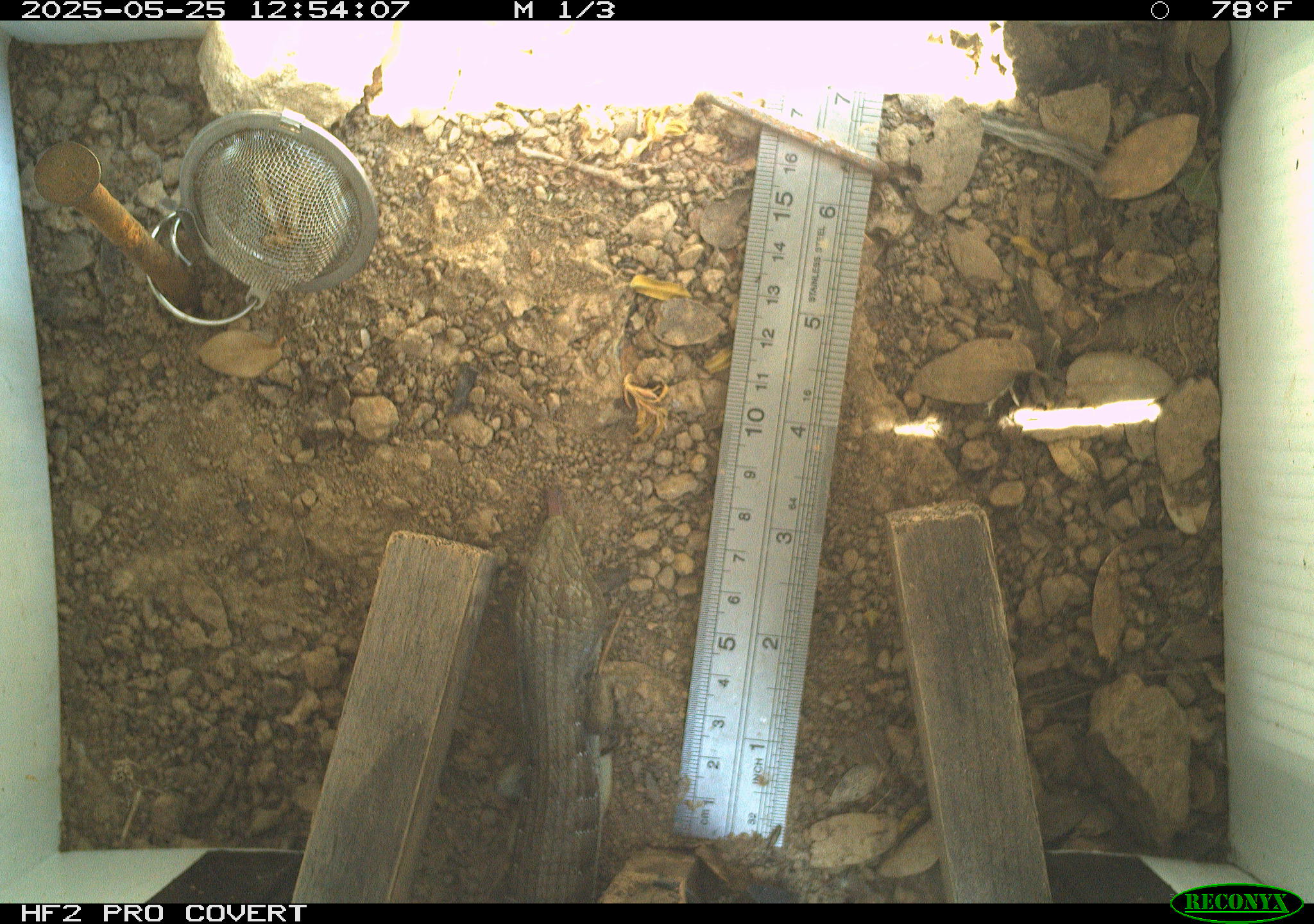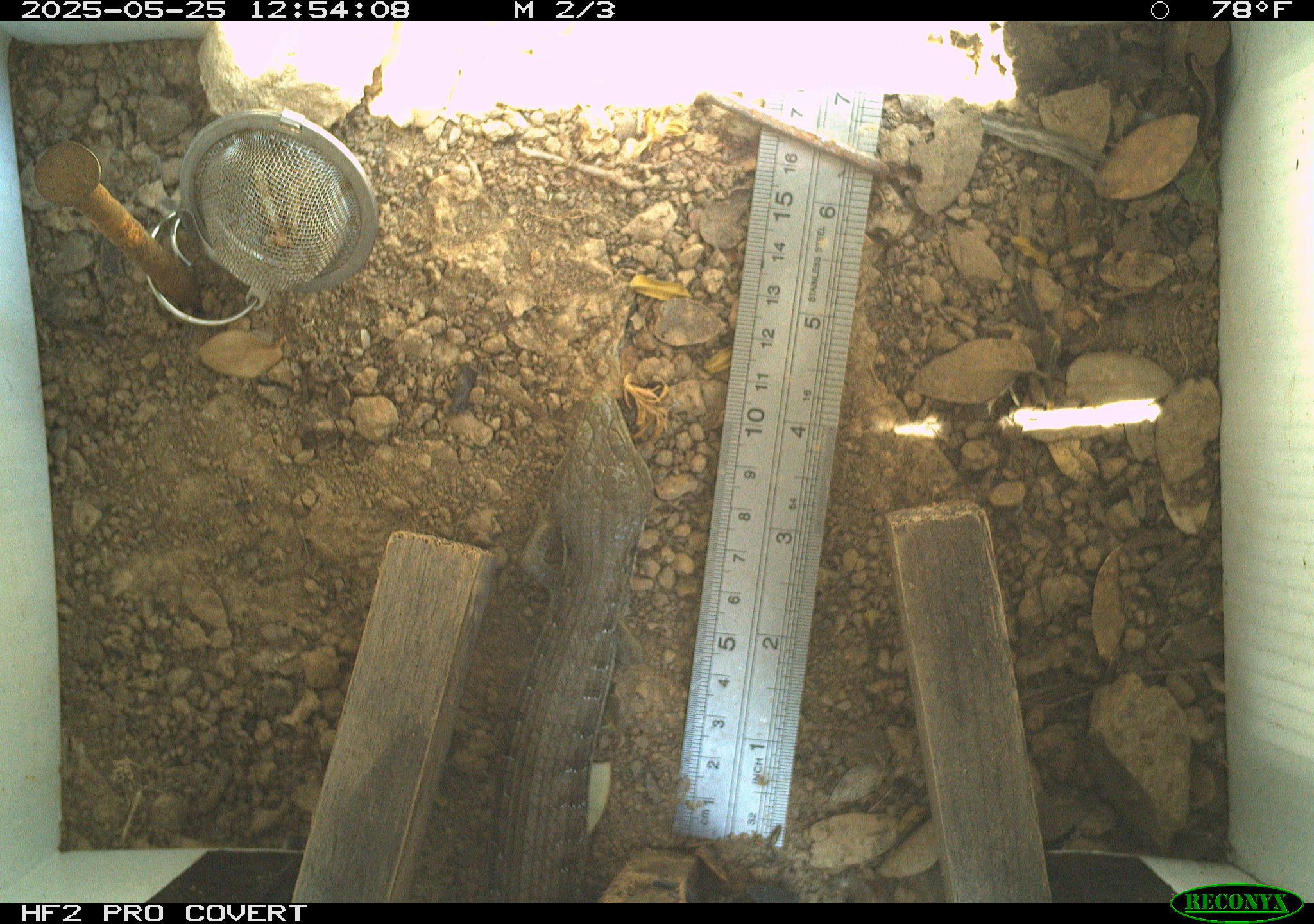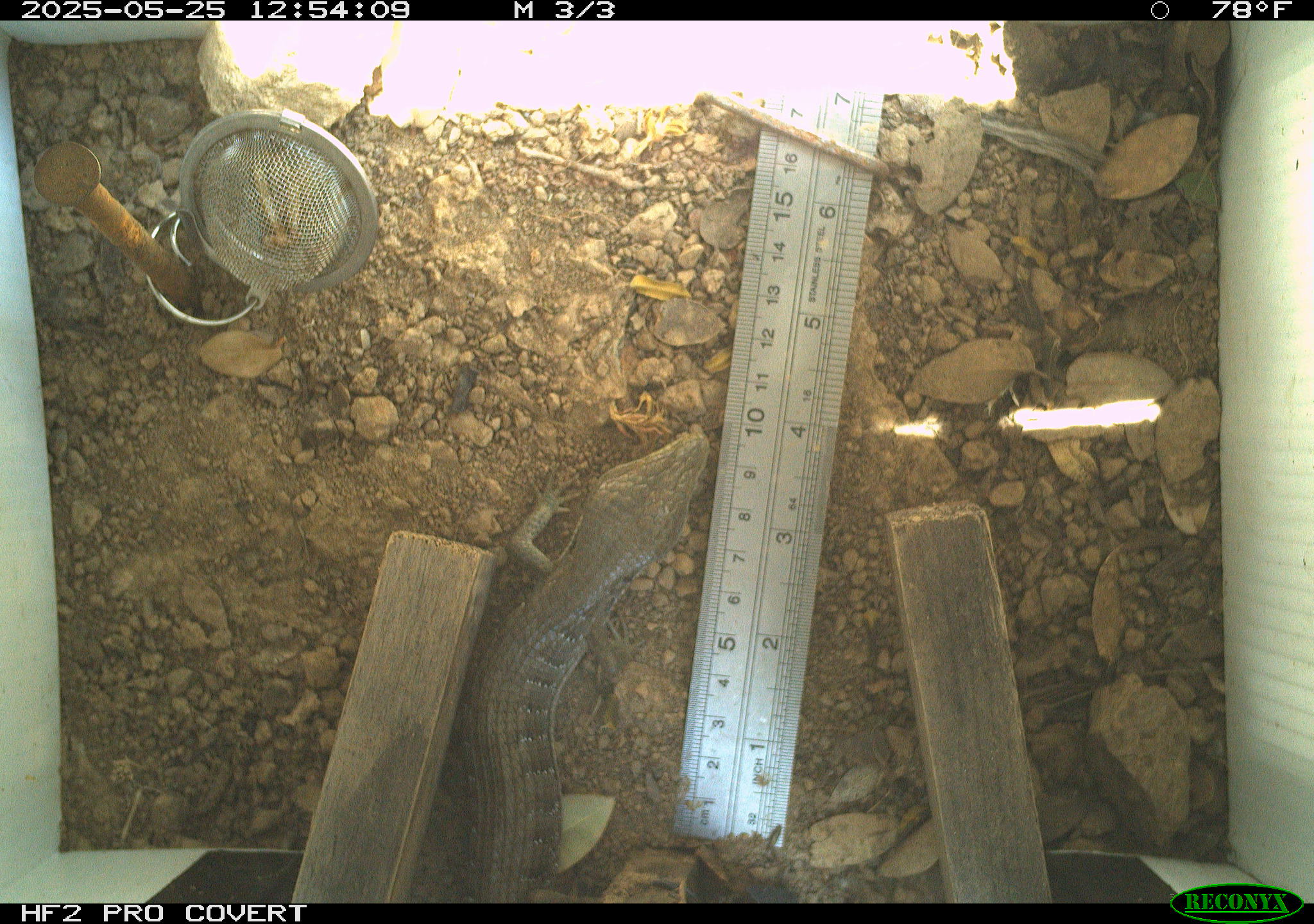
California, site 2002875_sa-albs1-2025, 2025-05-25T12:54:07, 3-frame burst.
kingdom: Animalia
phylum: Chordata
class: Reptilia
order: Squamata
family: Anguidae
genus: Elgaria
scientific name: Elgaria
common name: alligator lizards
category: elgaria species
Elgaria species (alligator lizards) (Elgaria).